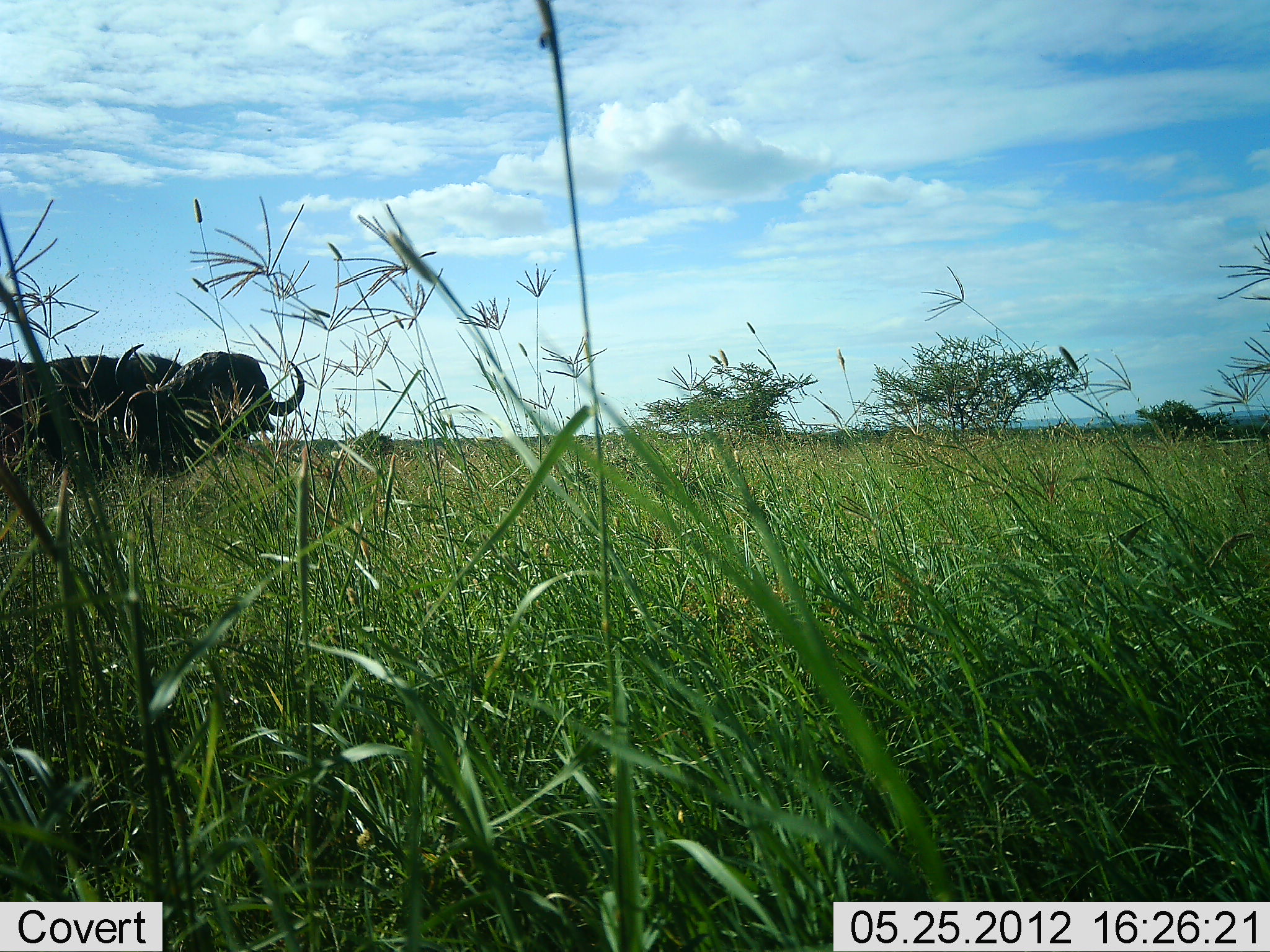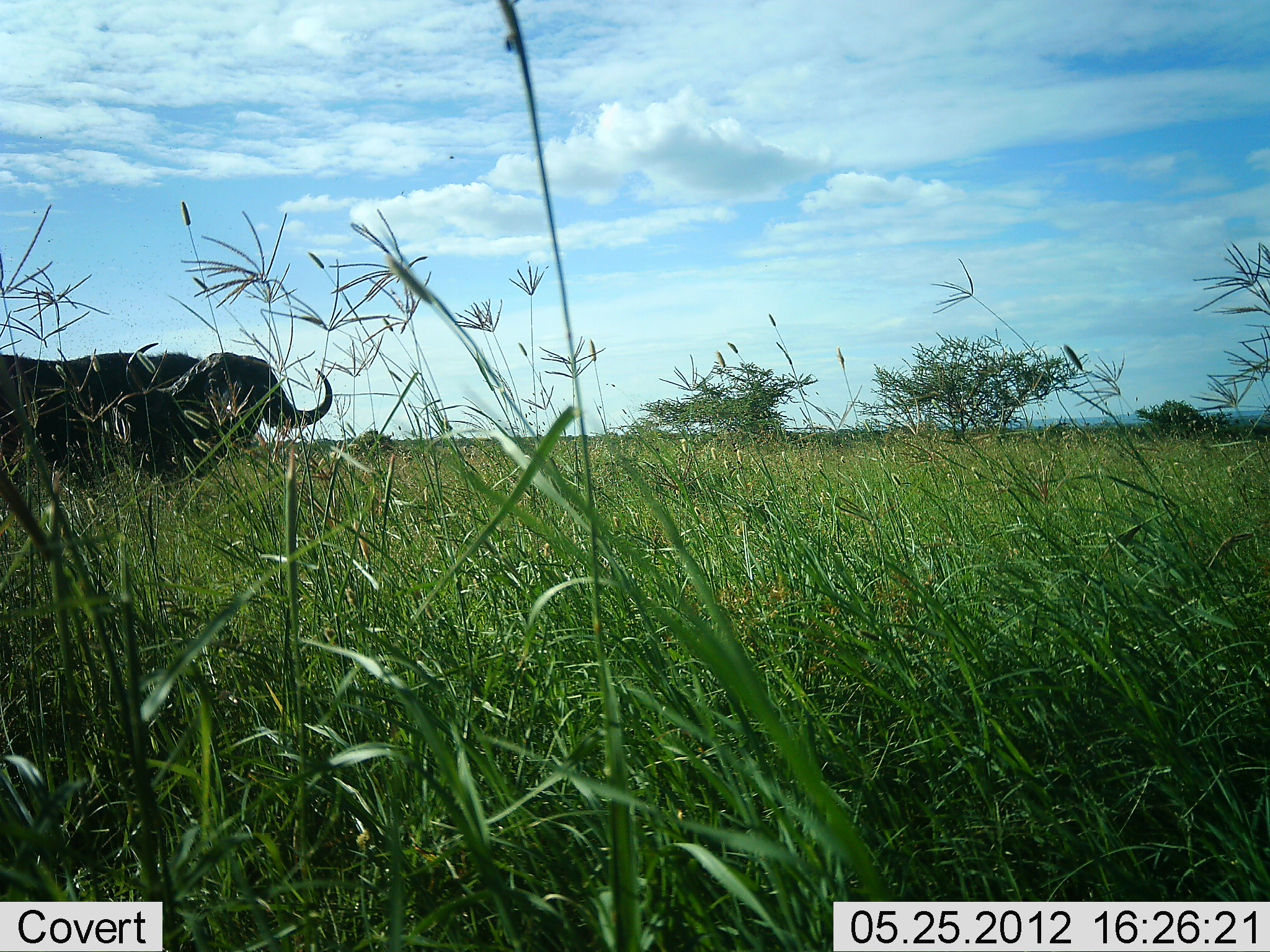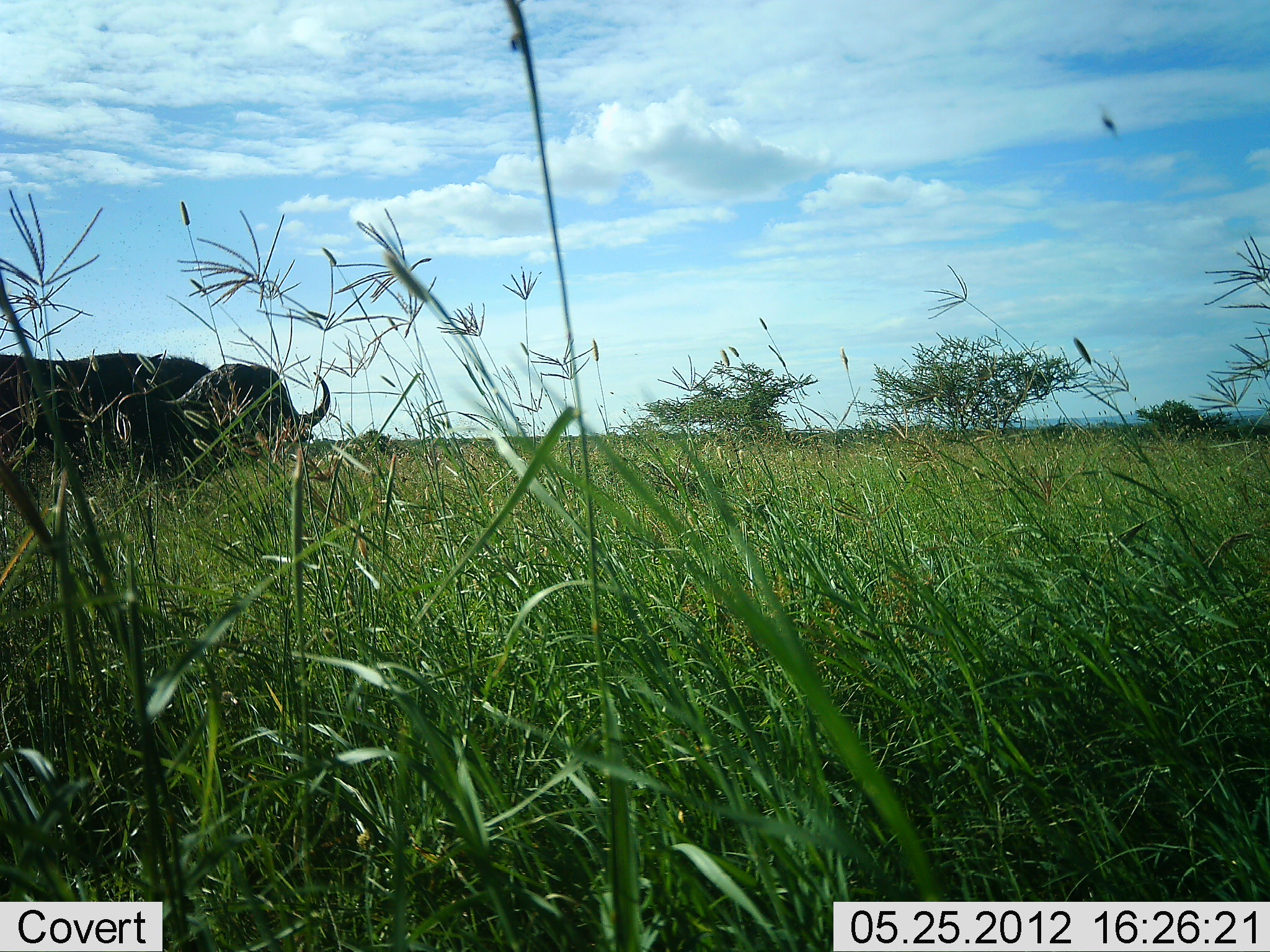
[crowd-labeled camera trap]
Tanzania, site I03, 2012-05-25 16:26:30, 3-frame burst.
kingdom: Animalia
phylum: Chordata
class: Mammalia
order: Artiodactyla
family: Bovidae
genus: Syncerus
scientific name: Syncerus caffer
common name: cape buffalo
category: buffalo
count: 1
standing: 92%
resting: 0%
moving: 0%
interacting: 0%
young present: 0%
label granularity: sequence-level